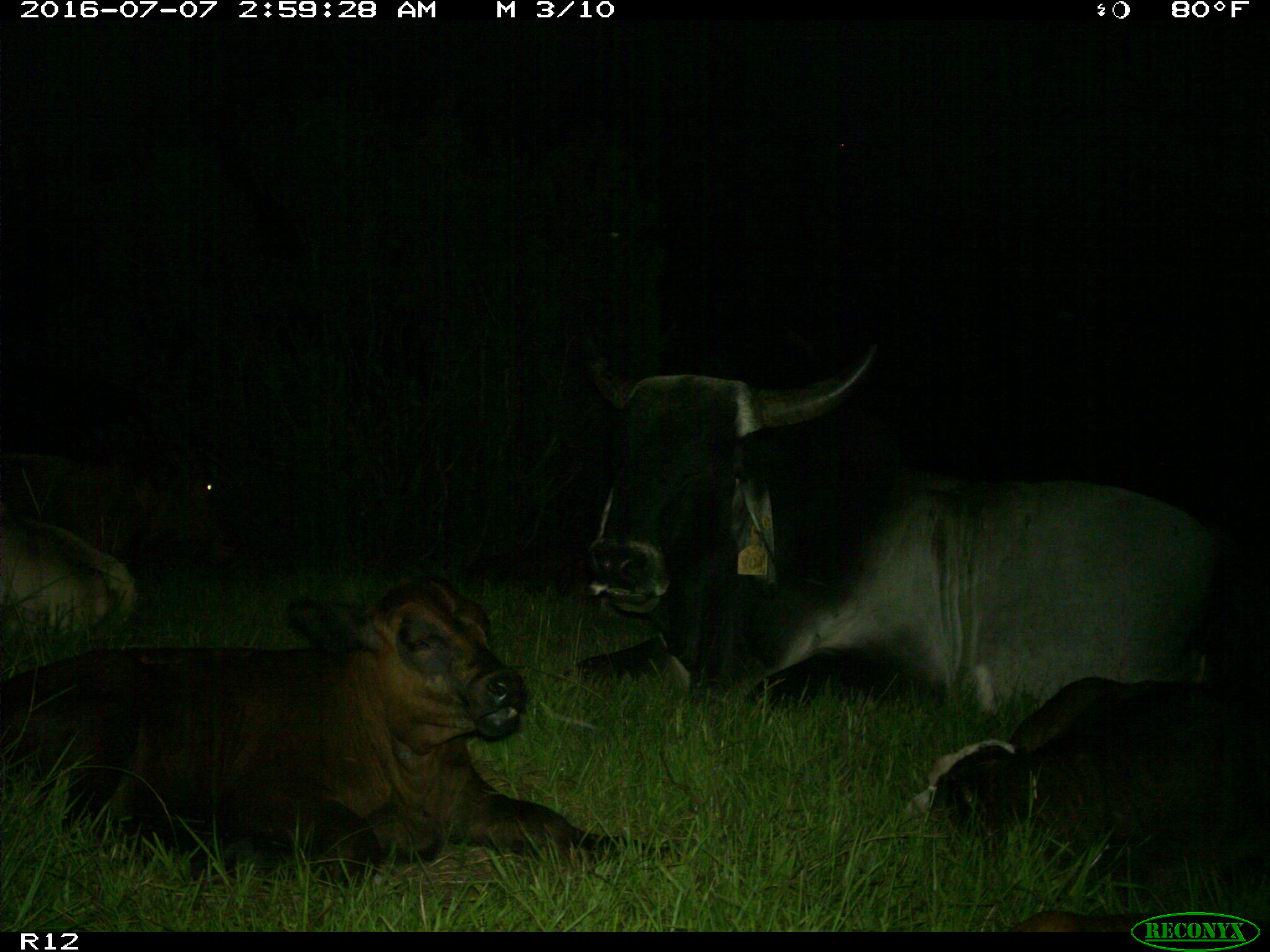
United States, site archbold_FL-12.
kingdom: Animalia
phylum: Chordata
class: Mammalia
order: Artiodactyla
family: Bovidae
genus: Bos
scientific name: Bos taurus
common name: domestic cow